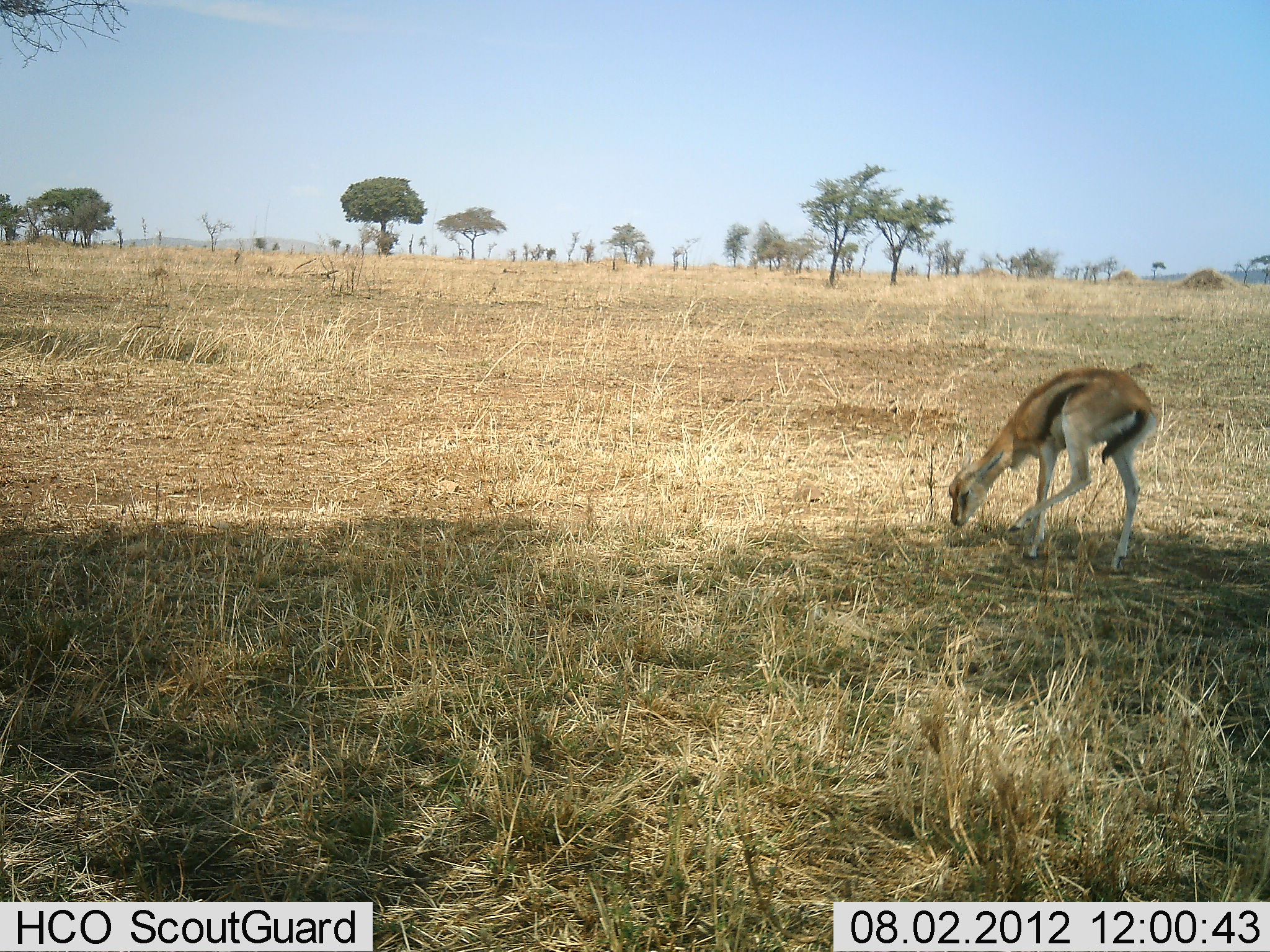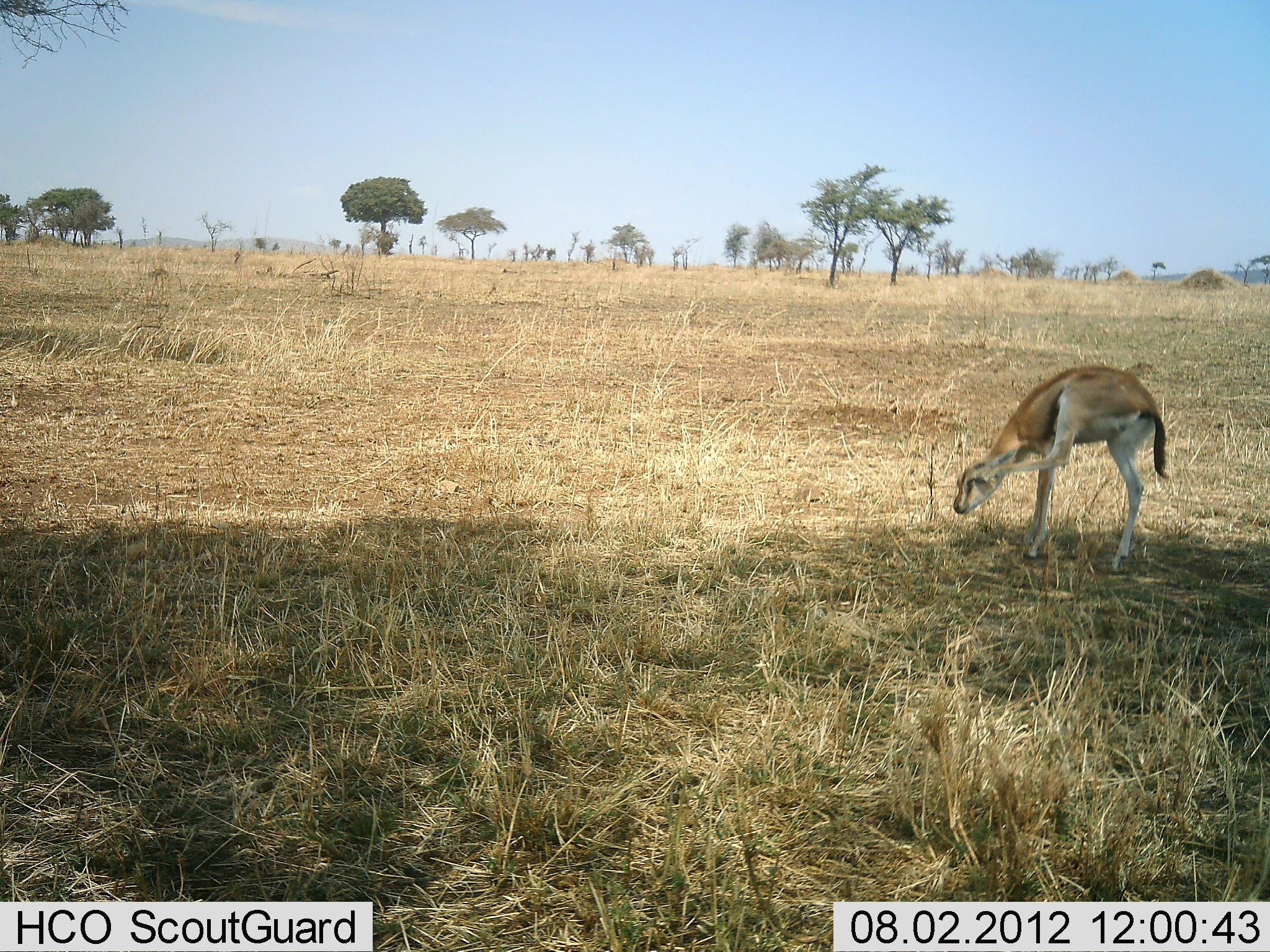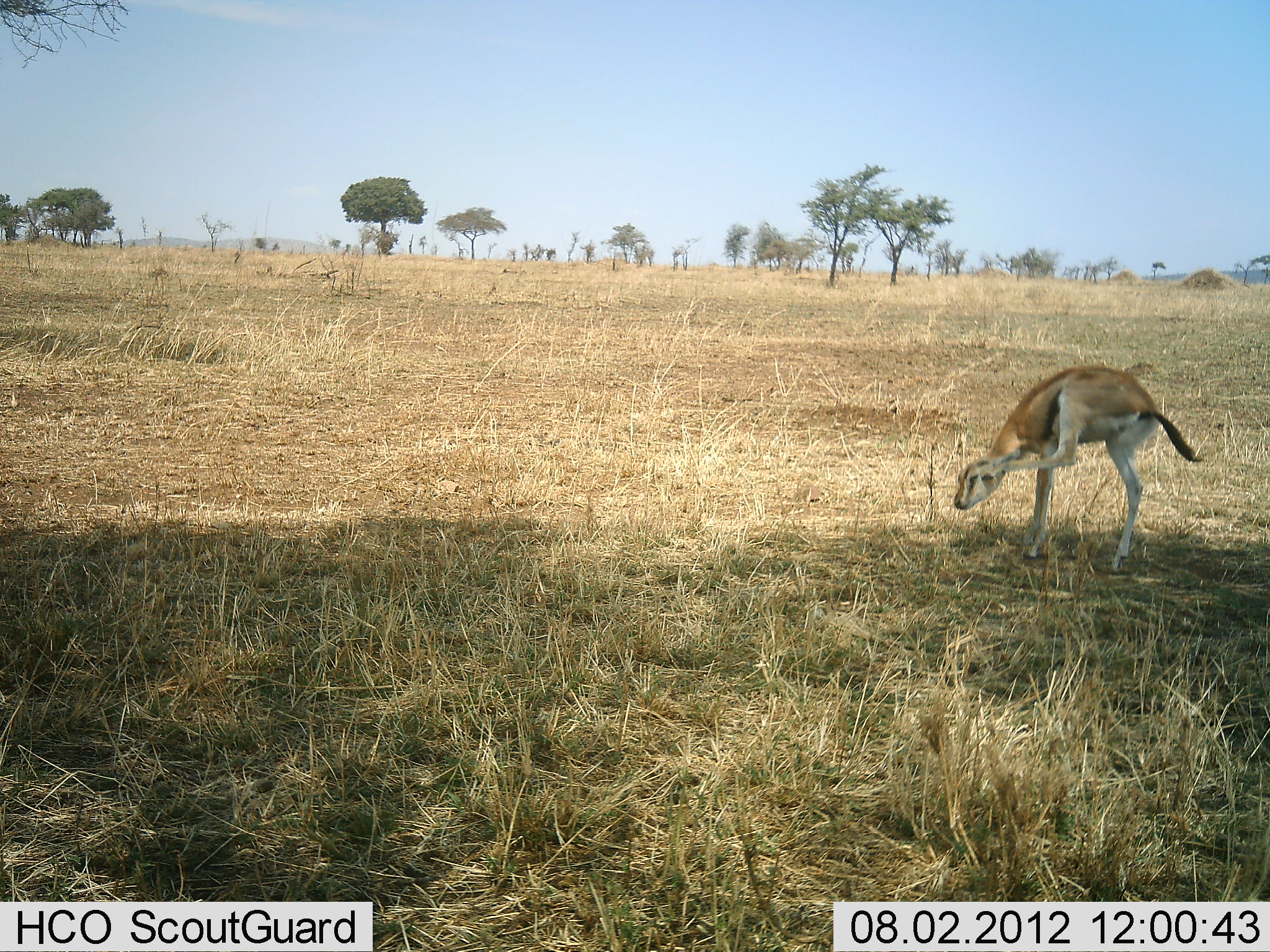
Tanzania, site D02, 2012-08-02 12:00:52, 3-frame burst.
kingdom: Animalia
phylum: Chordata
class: Mammalia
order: Artiodactyla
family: Bovidae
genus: Eudorcas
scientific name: Eudorcas thomsonii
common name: thomson's gazelle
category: gazellethomsons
Gazellethomsons (thomson's gazelle) (Eudorcas thomsonii), count 1. Behavior (volunteer vote fractions): standing 100%, resting 0%, moving 0%, interacting 10%. Young present (vote fraction): 0%. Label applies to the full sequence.